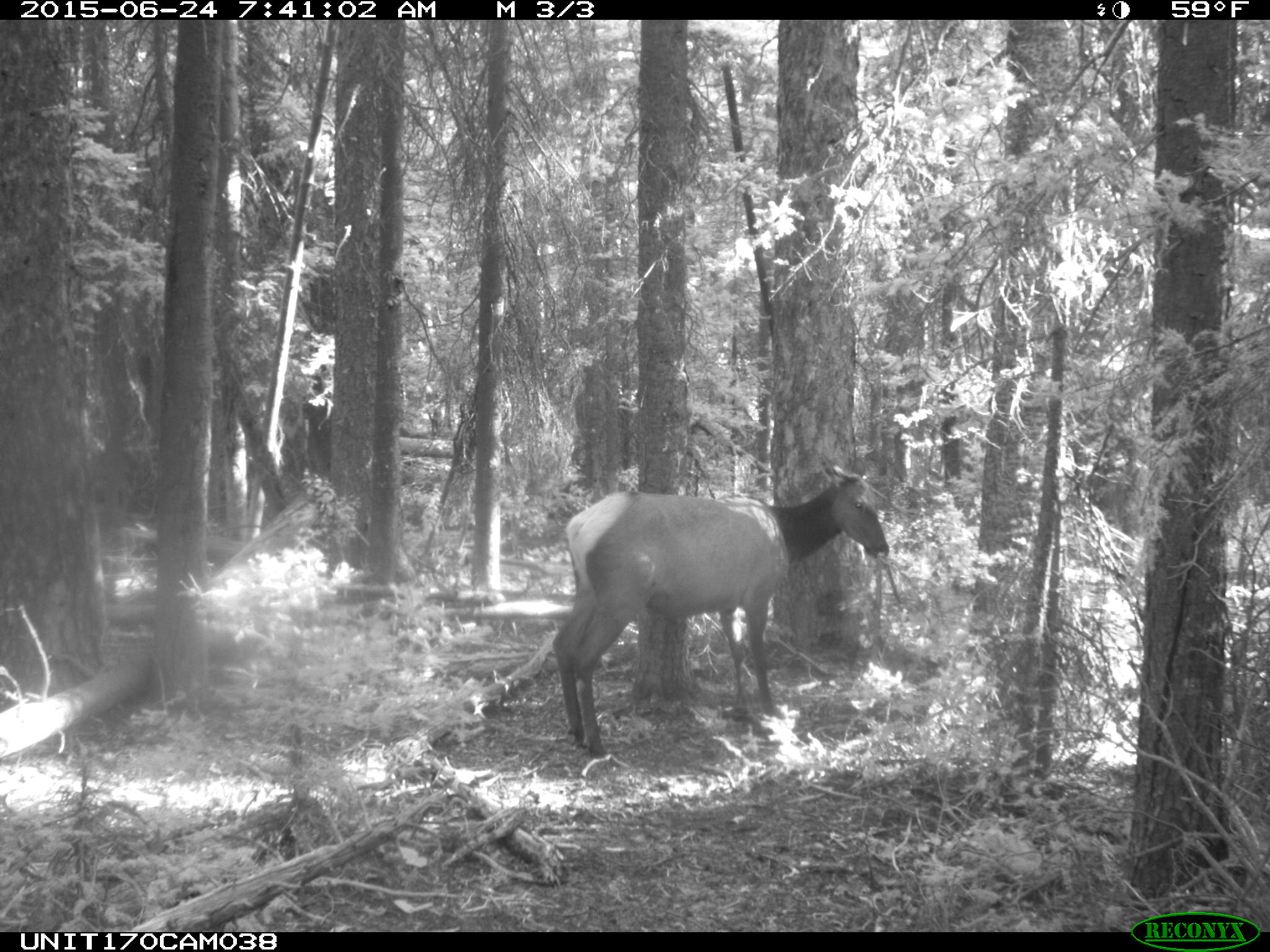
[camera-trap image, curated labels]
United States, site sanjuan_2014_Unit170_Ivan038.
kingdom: Animalia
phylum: Chordata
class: Mammalia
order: Artiodactyla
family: Cervidae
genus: Cervus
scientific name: Cervus elaphus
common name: red deer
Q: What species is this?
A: Cervus elaphus (red deer).